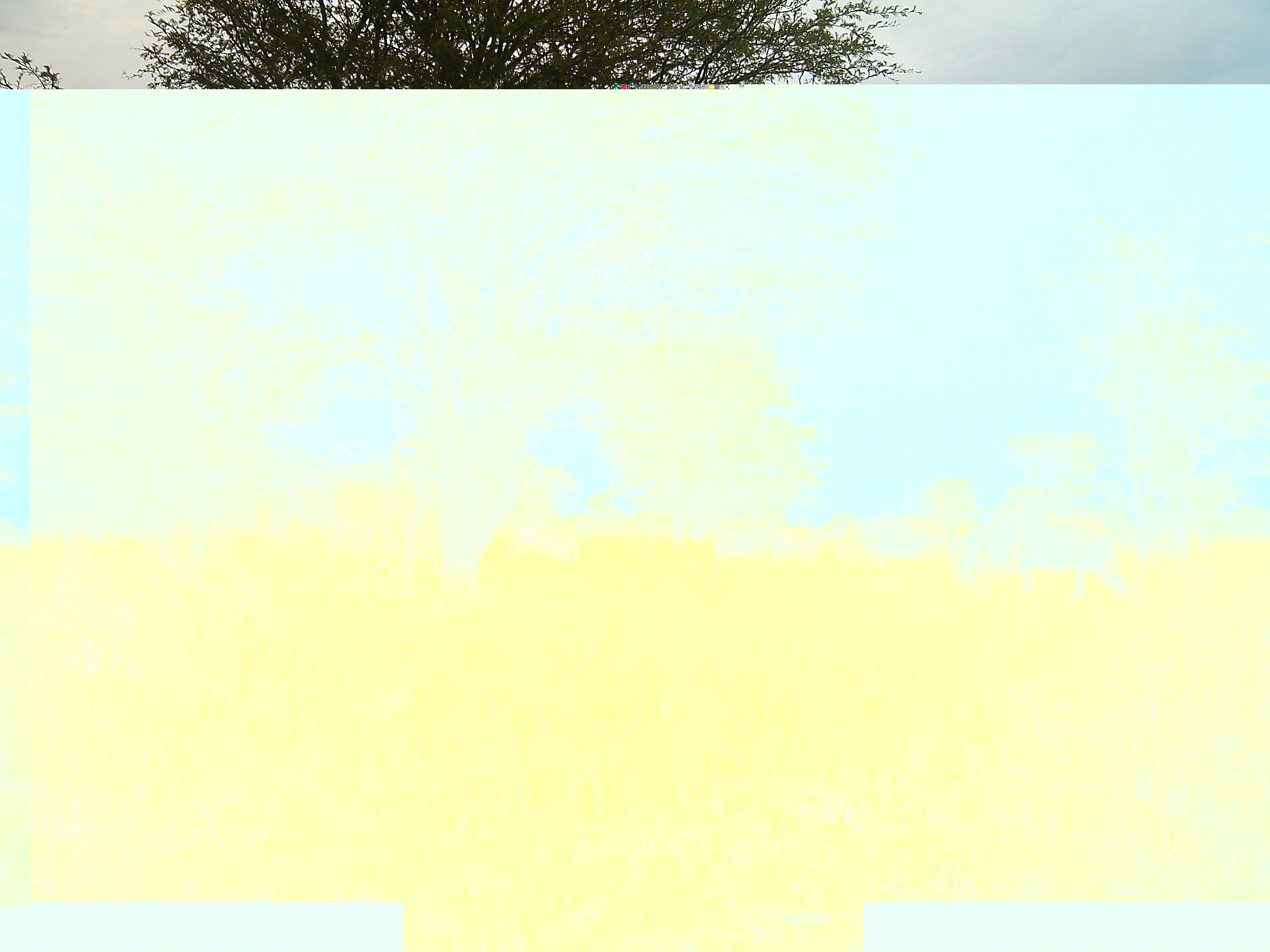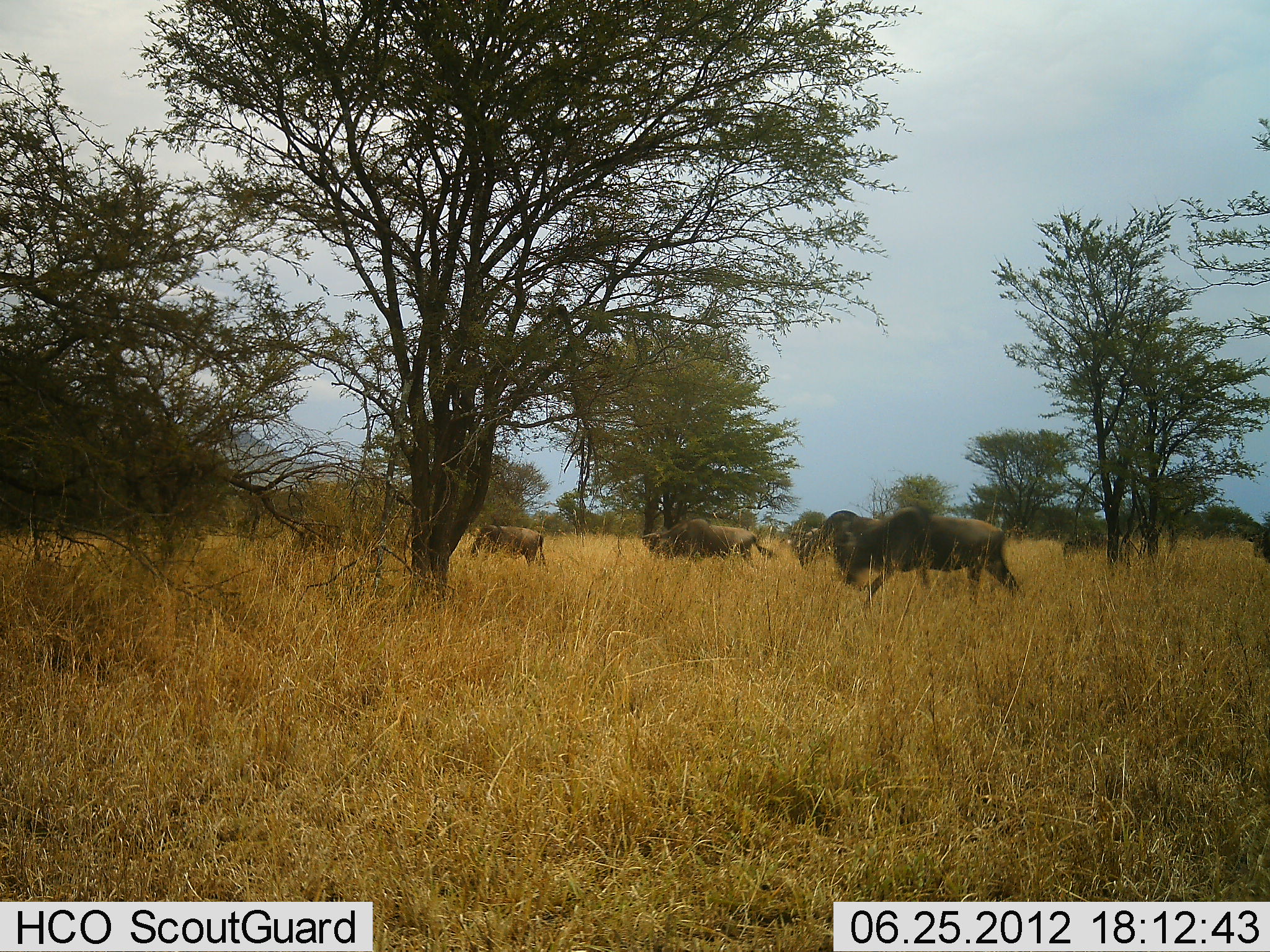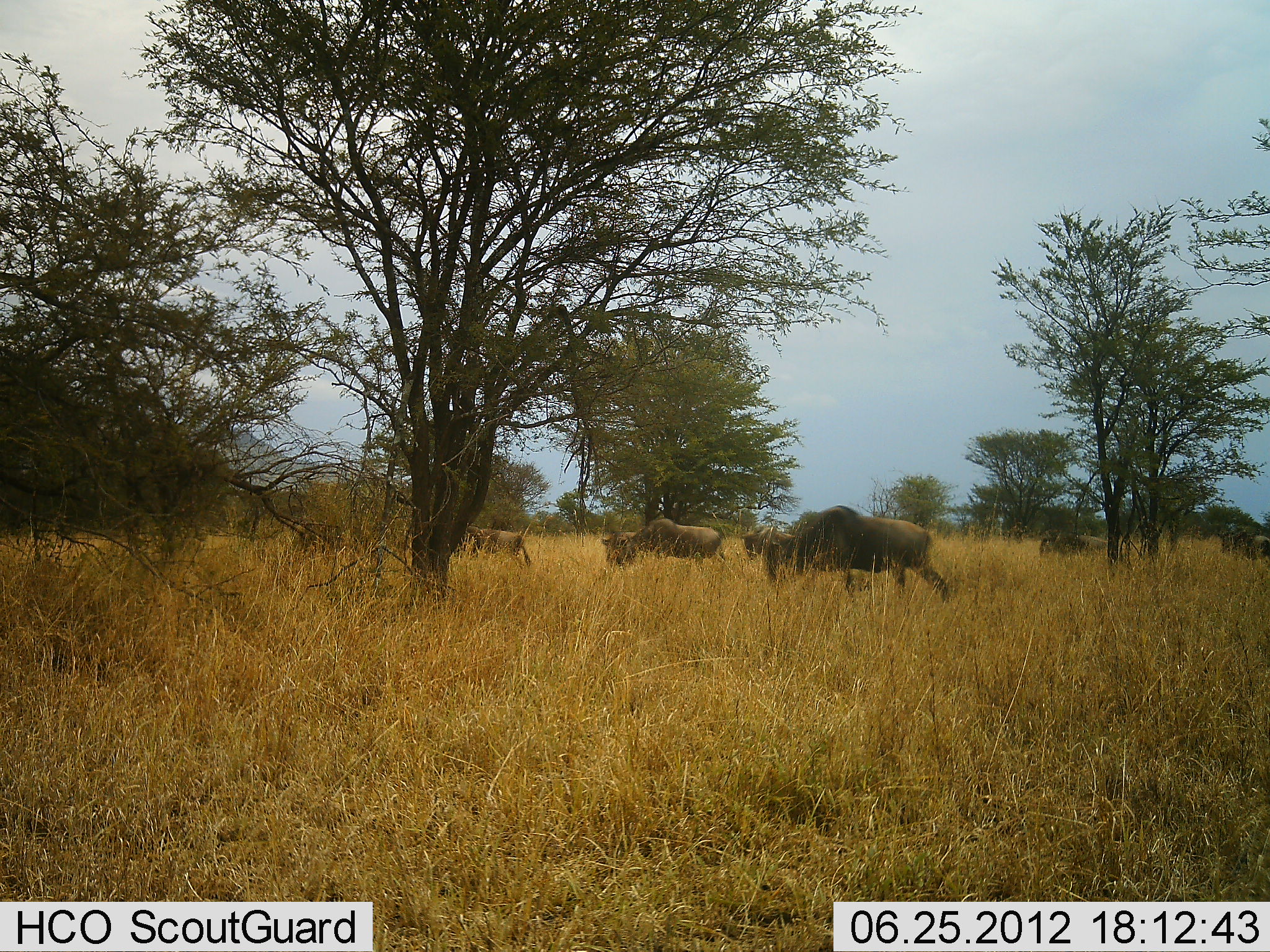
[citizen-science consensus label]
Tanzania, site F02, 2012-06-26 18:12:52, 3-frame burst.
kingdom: Animalia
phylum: Chordata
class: Mammalia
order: Artiodactyla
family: Bovidae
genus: Connochaetes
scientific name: Connochaetes taurinus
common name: blue wildebeest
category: wildebeest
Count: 6.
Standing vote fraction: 0%.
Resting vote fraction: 0%.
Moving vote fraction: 100%.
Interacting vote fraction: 0%.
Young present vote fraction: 0%.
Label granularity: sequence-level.